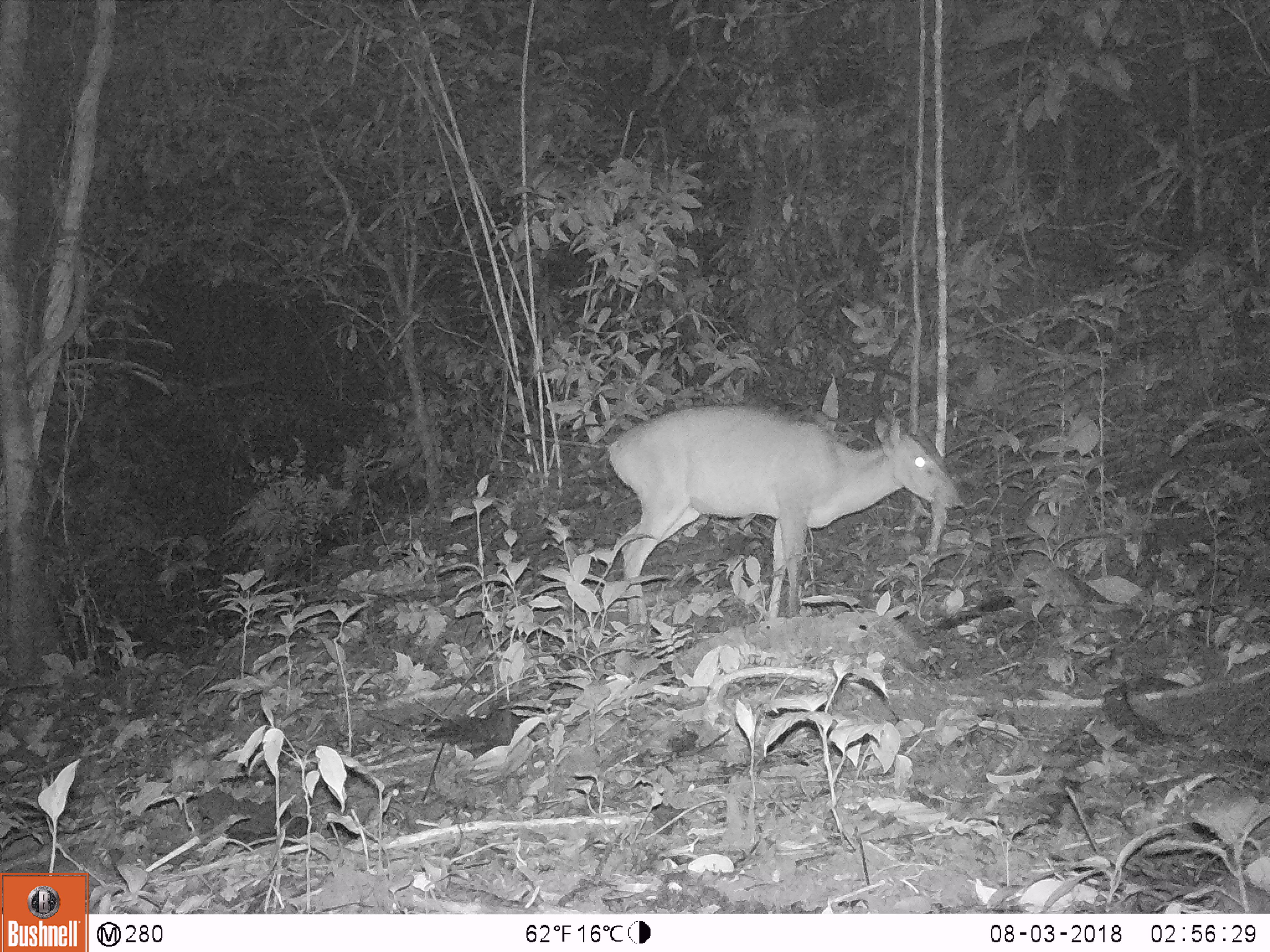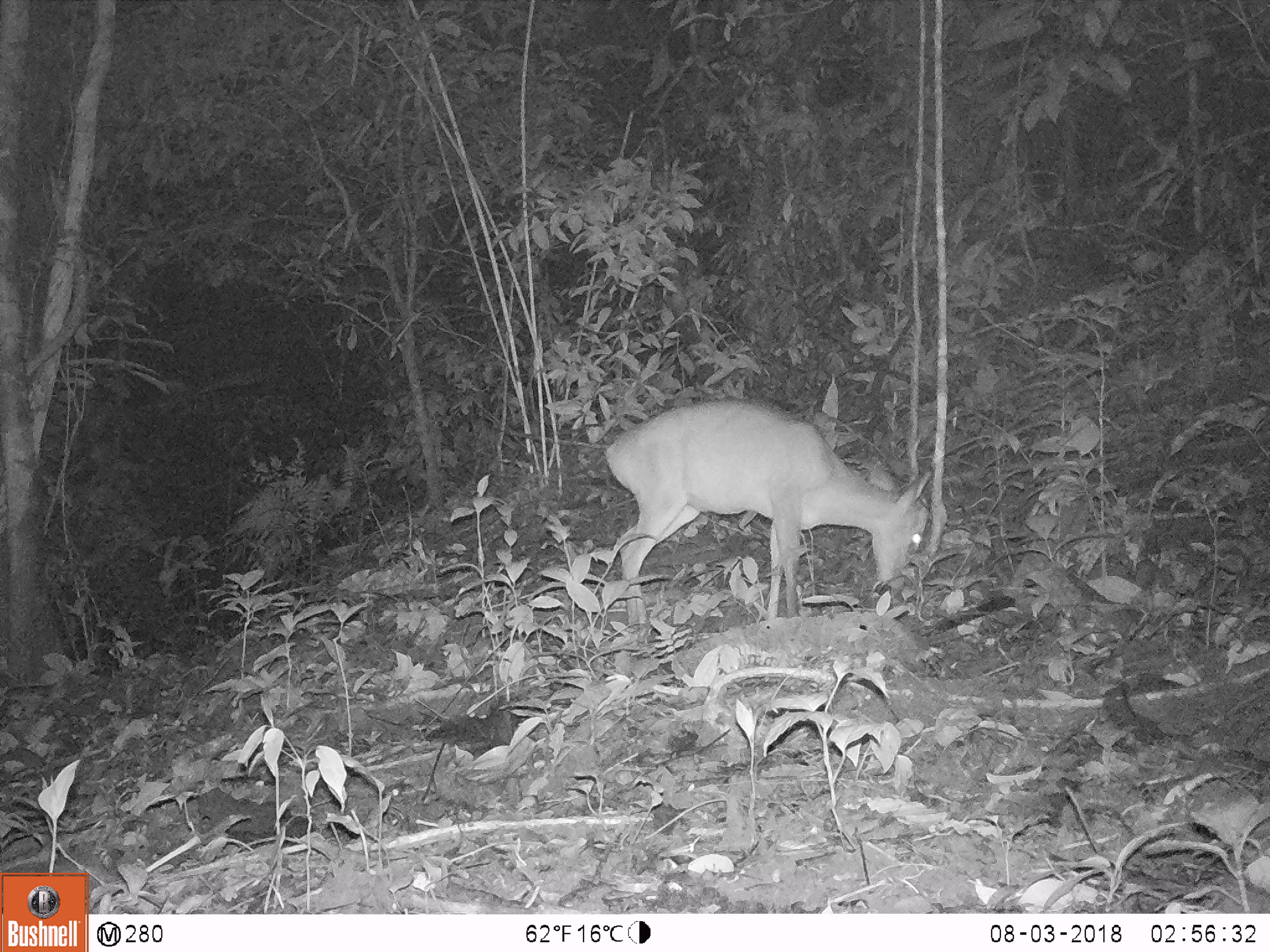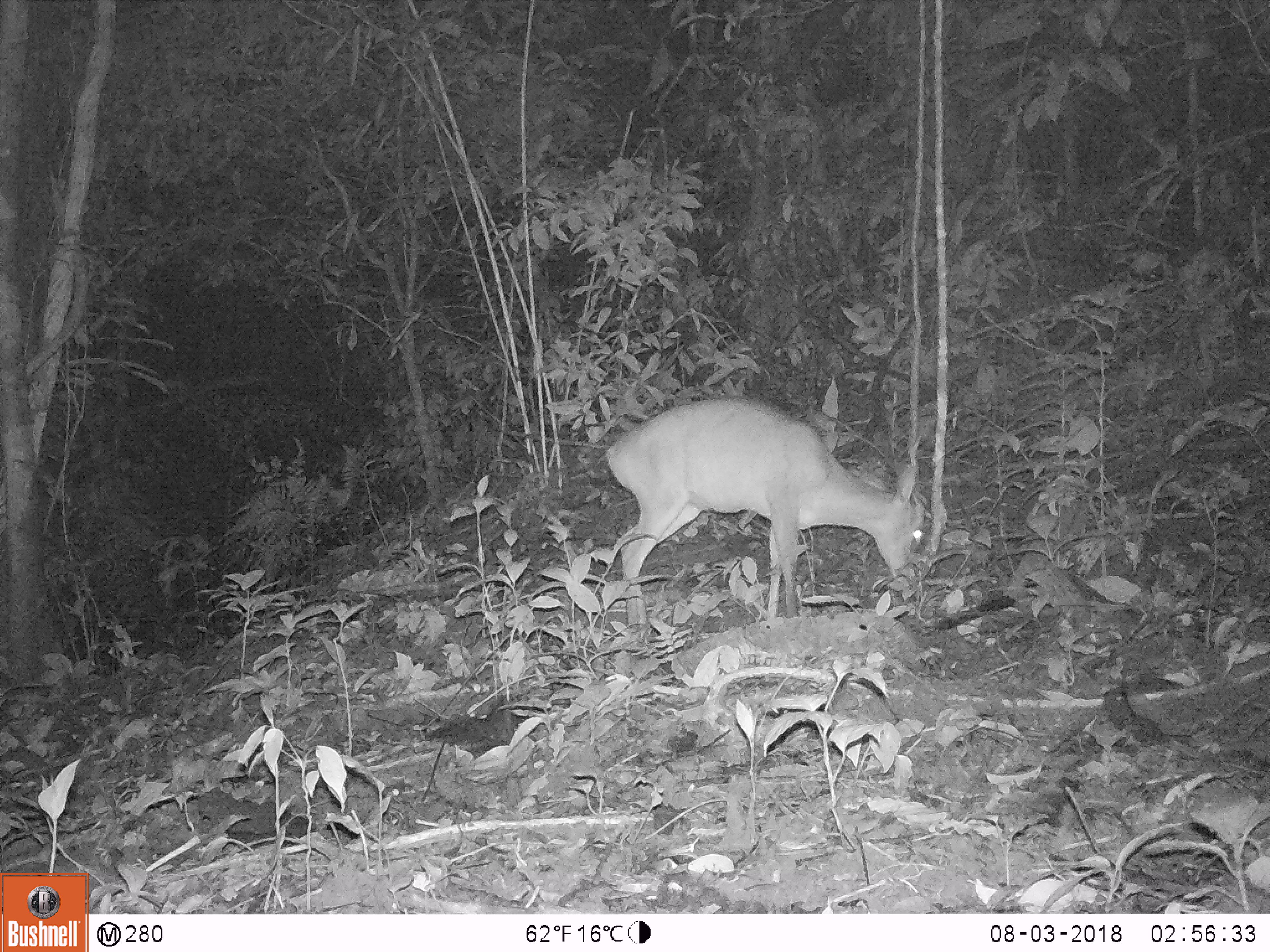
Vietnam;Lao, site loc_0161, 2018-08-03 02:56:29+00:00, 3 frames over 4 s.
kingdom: Animalia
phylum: Chordata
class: Mammalia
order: Artiodactyla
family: Cervidae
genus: Muntiacus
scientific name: Muntiacus vuquangensis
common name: large-antlered muntjac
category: large antlered muntjac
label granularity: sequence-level